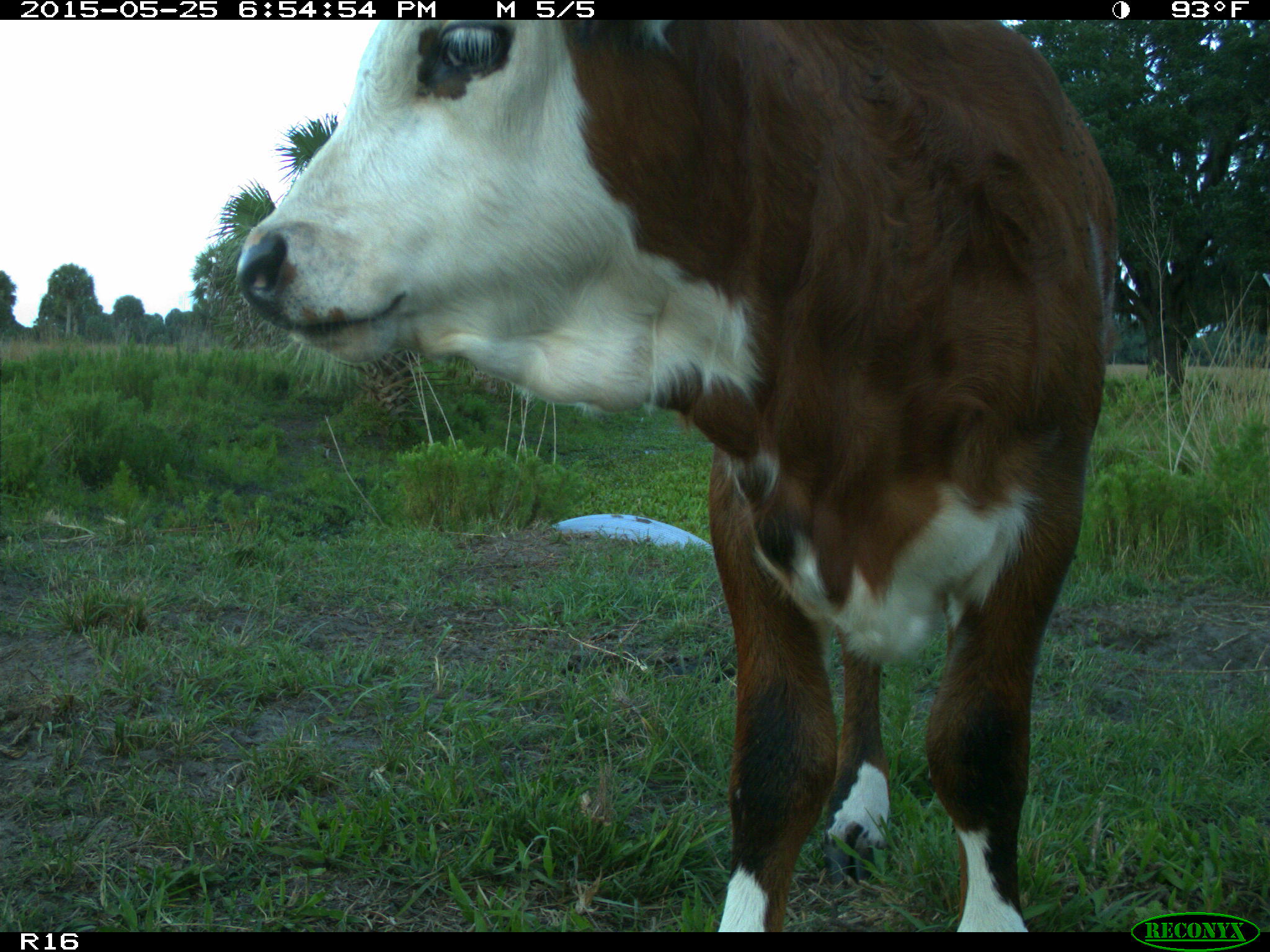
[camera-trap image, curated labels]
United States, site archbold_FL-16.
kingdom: Animalia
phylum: Chordata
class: Mammalia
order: Artiodactyla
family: Bovidae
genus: Bos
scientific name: Bos taurus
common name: domestic cow